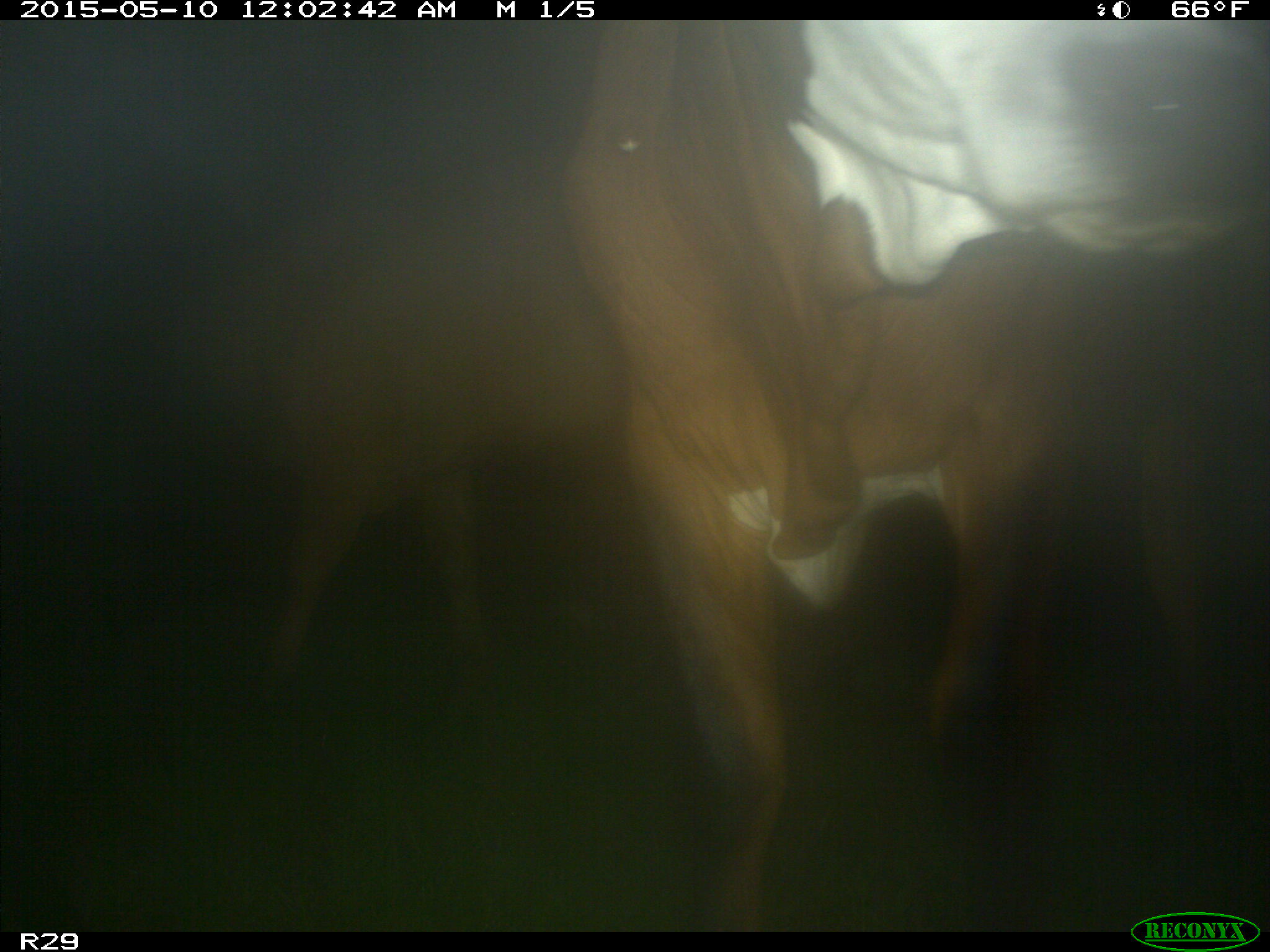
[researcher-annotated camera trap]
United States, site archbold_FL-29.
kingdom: Animalia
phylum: Chordata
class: Mammalia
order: Artiodactyla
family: Bovidae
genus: Bos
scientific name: Bos taurus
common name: domestic cow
Bos taurus (domestic cow).